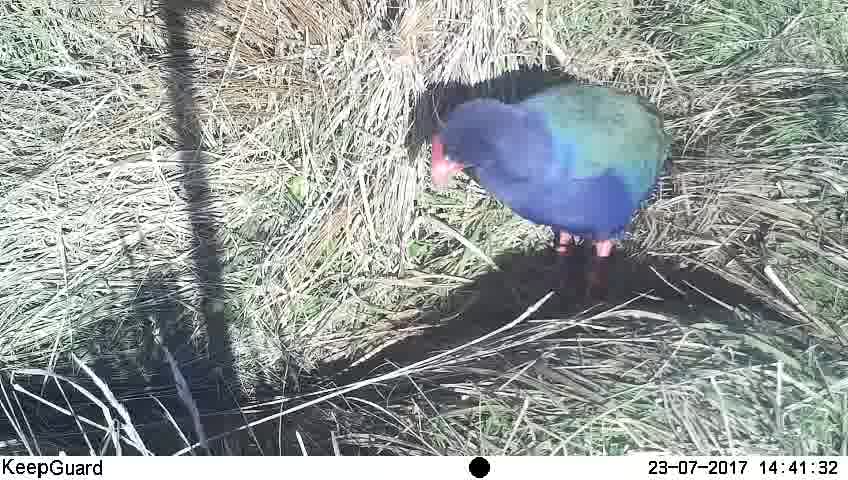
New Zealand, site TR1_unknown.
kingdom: Animalia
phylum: Chordata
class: Aves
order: Gruiformes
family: Rallidae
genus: Porphyrio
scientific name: Porphyrio mantelli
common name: takahe